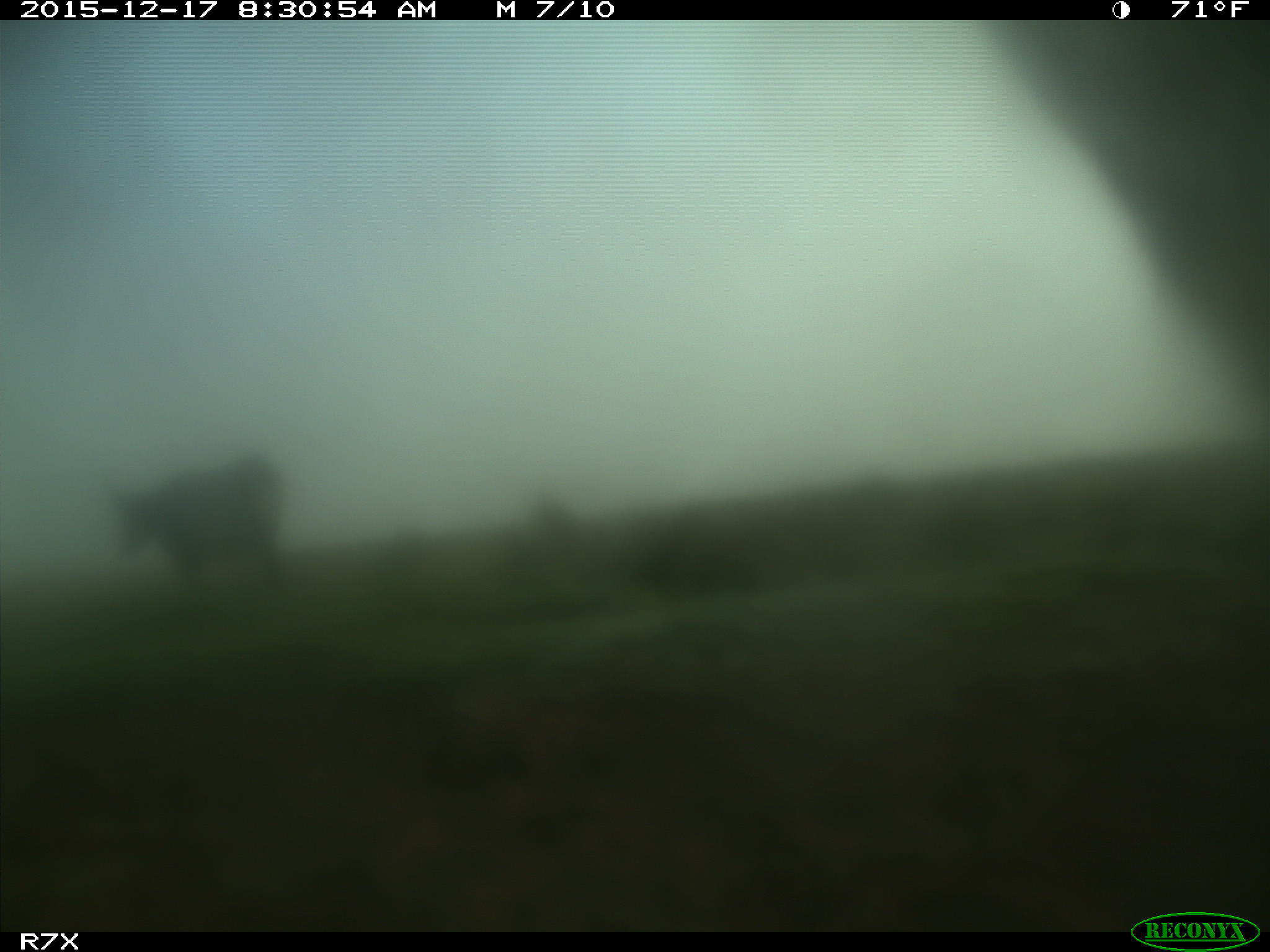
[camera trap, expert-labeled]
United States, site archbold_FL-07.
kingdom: Animalia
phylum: Chordata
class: Mammalia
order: Artiodactyla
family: Bovidae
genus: Bos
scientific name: Bos taurus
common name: domestic cow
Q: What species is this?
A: Bos taurus (domestic cow).